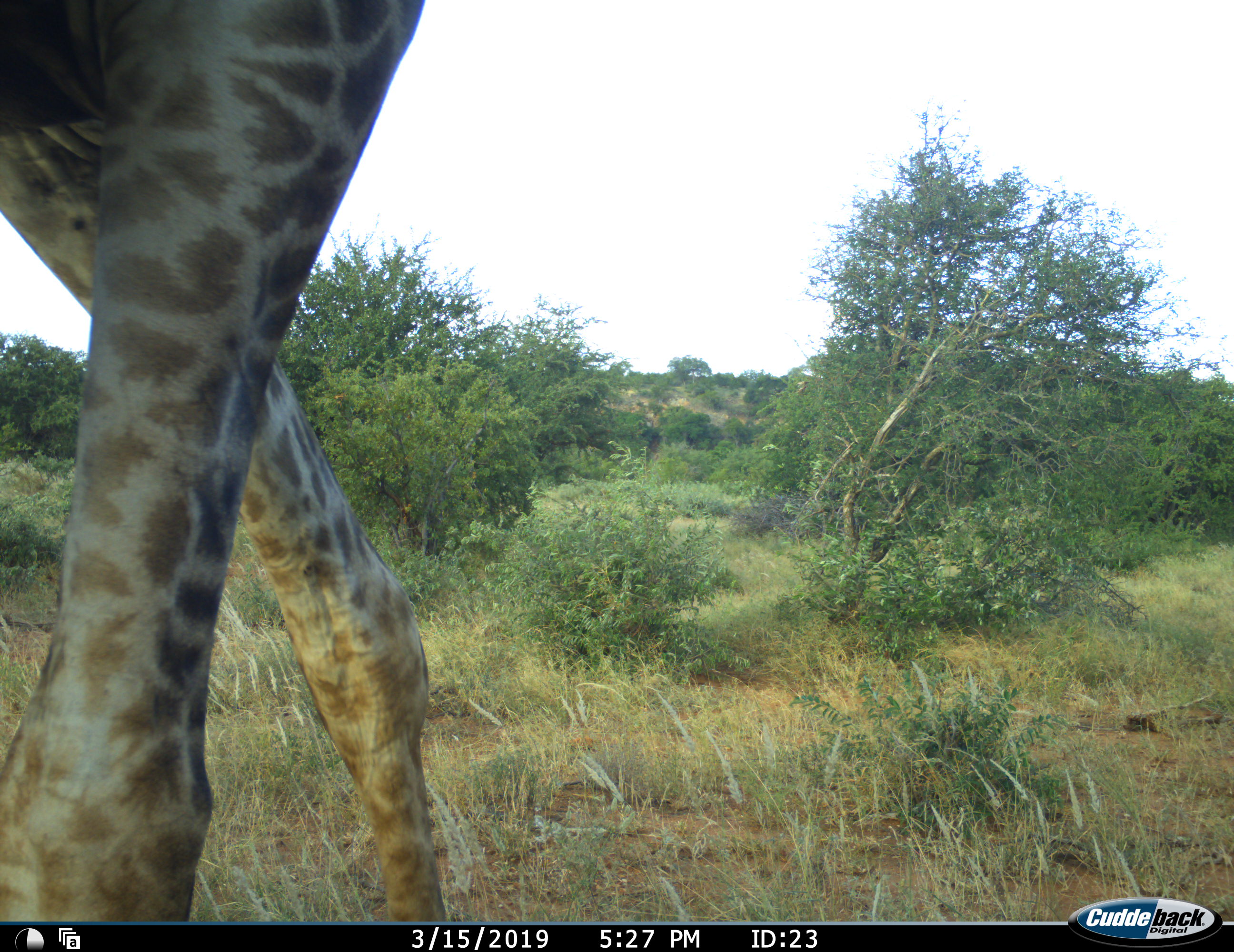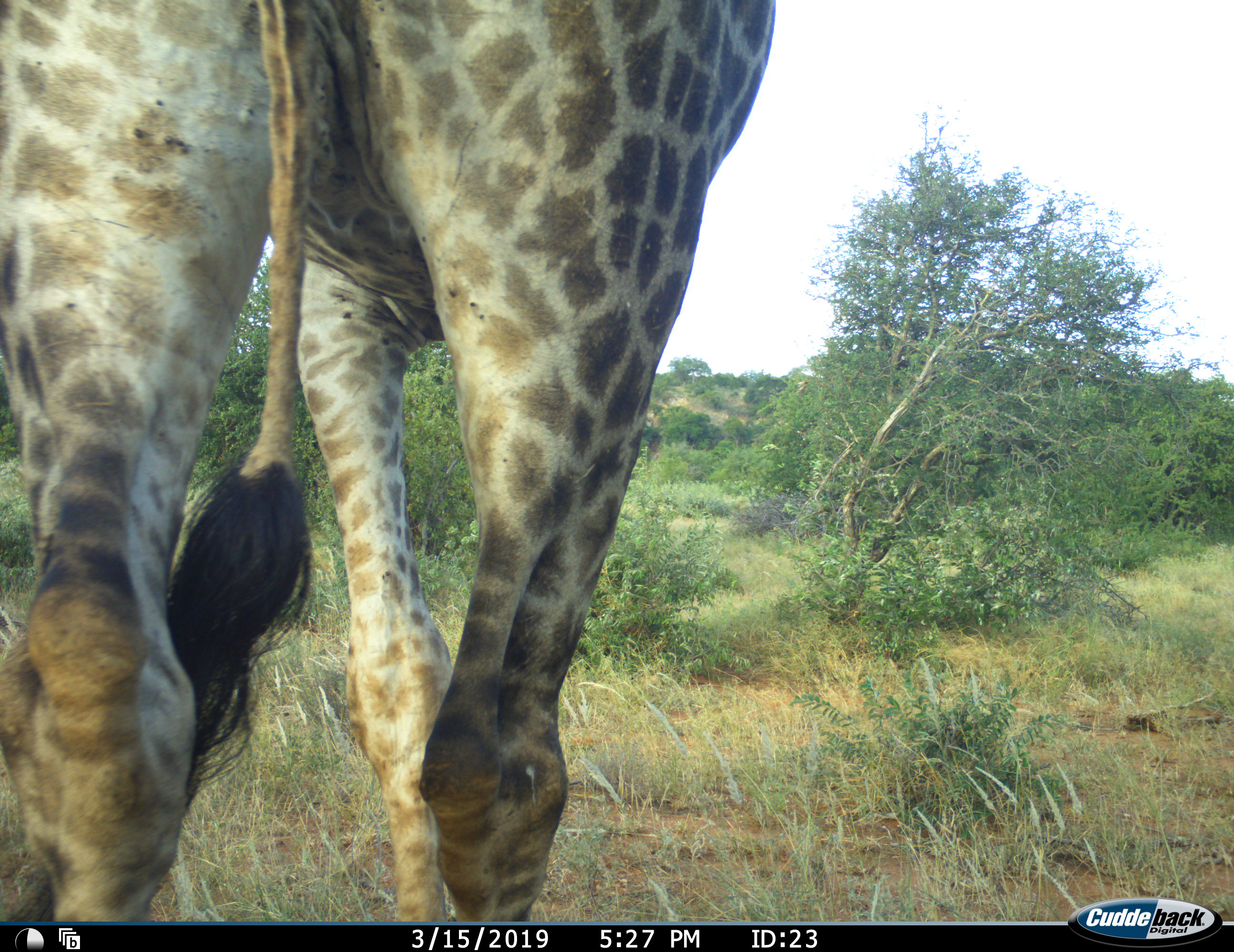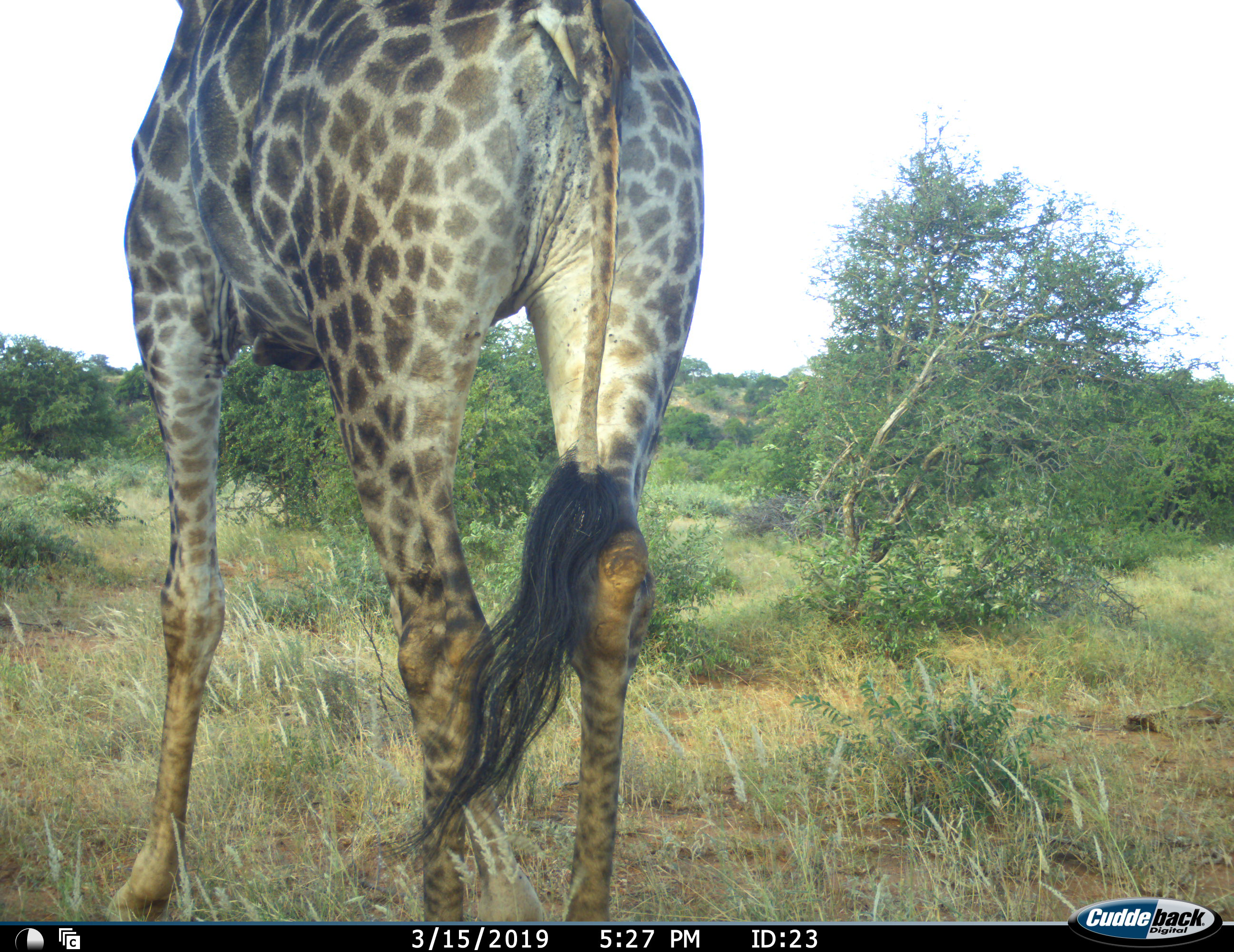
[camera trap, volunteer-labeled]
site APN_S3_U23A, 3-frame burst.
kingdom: Animalia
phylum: Chordata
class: Mammalia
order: Artiodactyla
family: Giraffidae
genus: Giraffa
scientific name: Giraffa camelopardalis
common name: giraffe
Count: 1.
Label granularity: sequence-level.